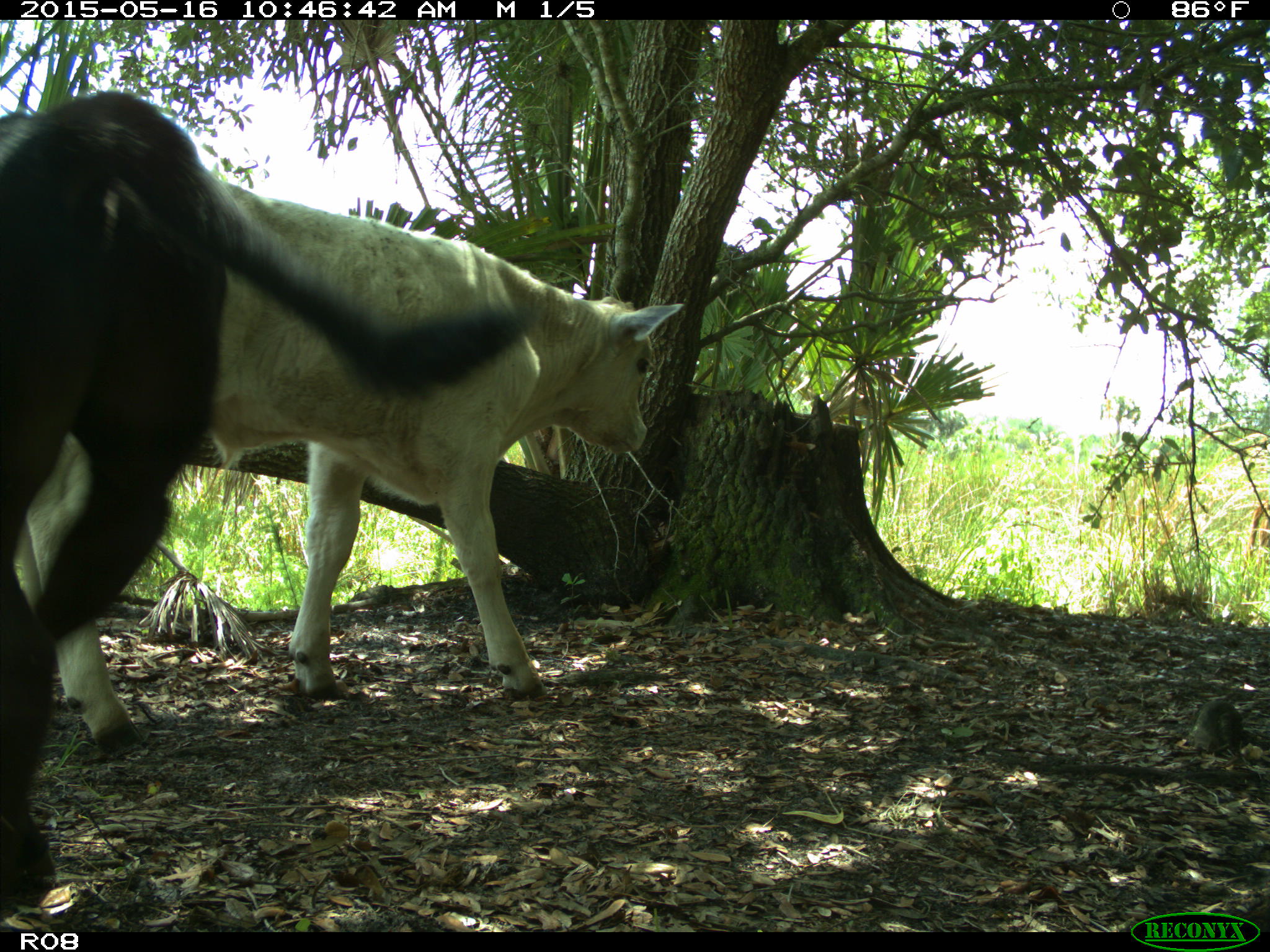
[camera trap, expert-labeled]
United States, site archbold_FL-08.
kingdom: Animalia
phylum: Chordata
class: Mammalia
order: Artiodactyla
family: Bovidae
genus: Bos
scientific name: Bos taurus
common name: domestic cow